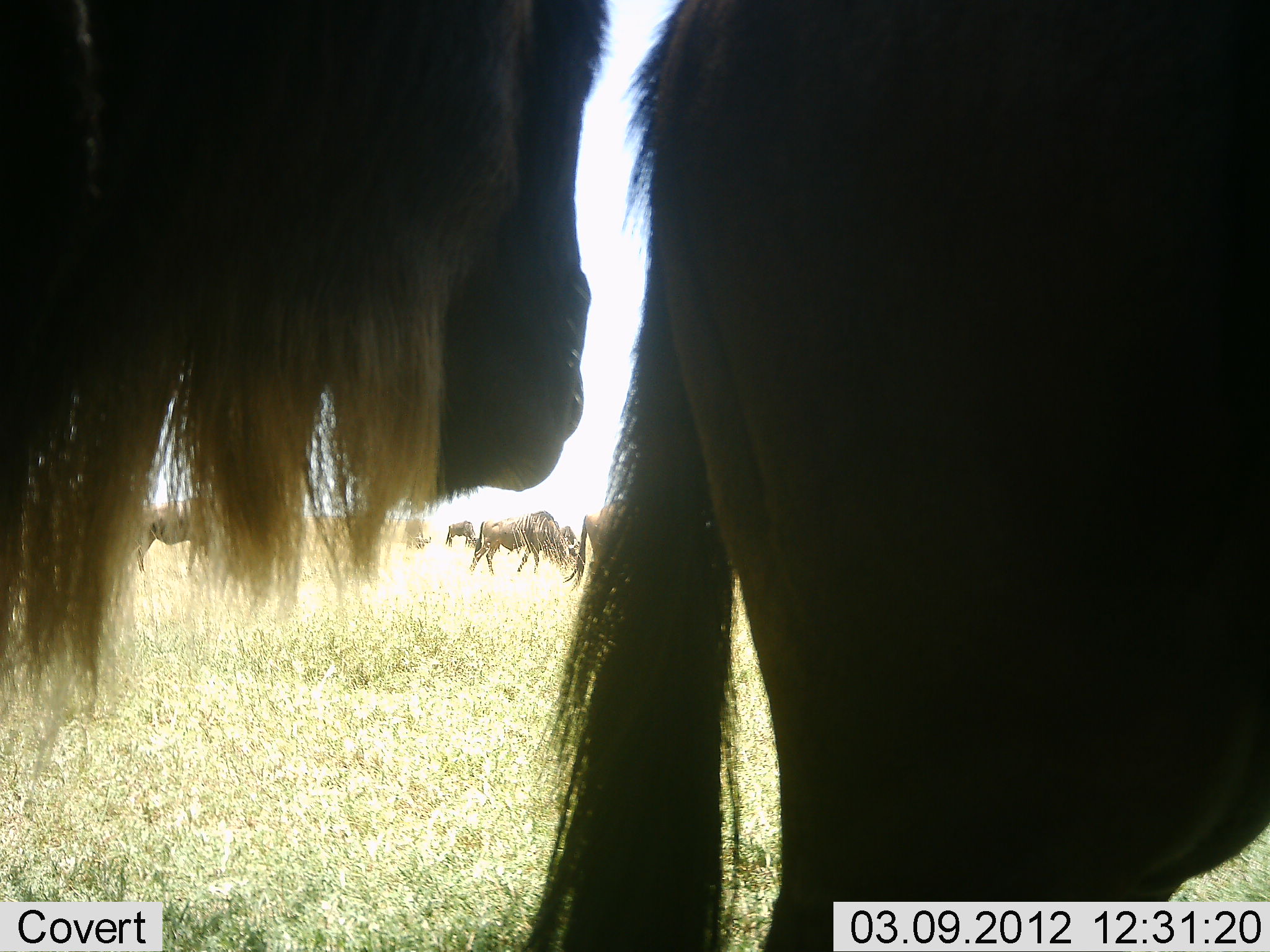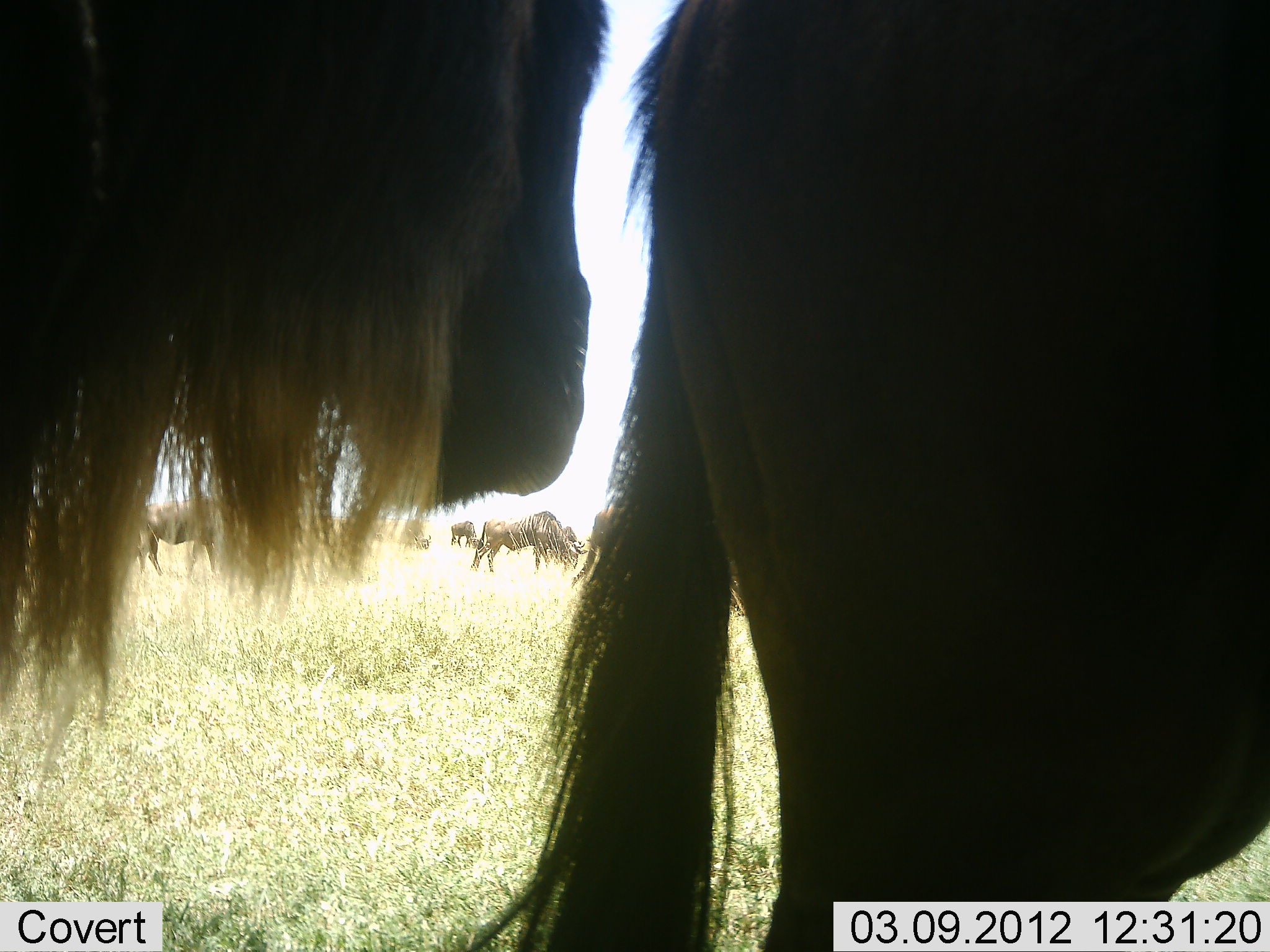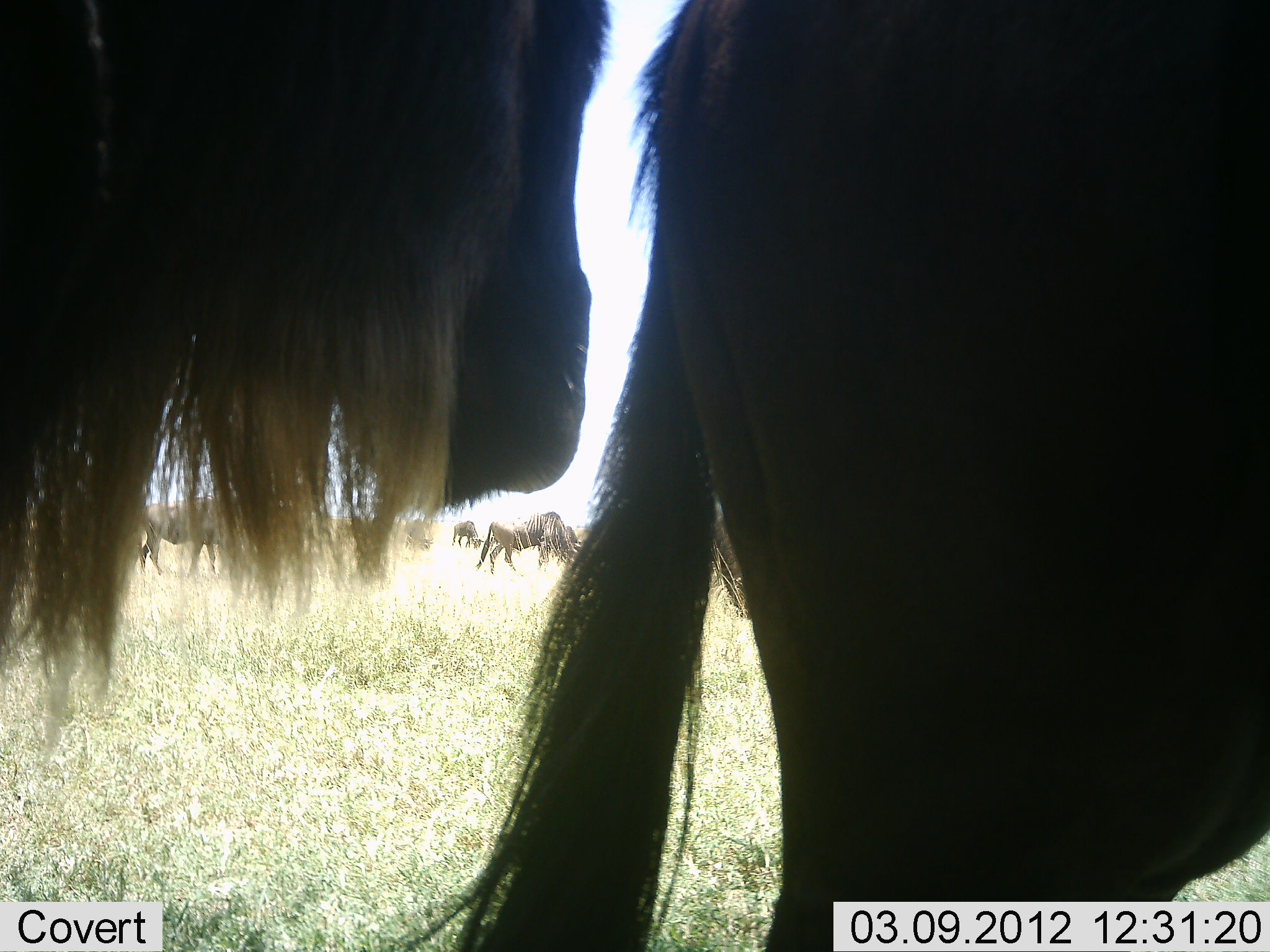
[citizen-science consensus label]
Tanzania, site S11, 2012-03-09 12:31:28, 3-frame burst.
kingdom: Animalia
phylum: Chordata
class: Mammalia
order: Artiodactyla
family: Bovidae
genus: Connochaetes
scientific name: Connochaetes taurinus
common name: blue wildebeest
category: wildebeest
Wildebeest (blue wildebeest) (Connochaetes taurinus), count 8. Behavior (volunteer vote fractions): standing 89%, resting 0%, moving 11%, interacting 0%. Young present (vote fraction): 0%. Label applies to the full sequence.